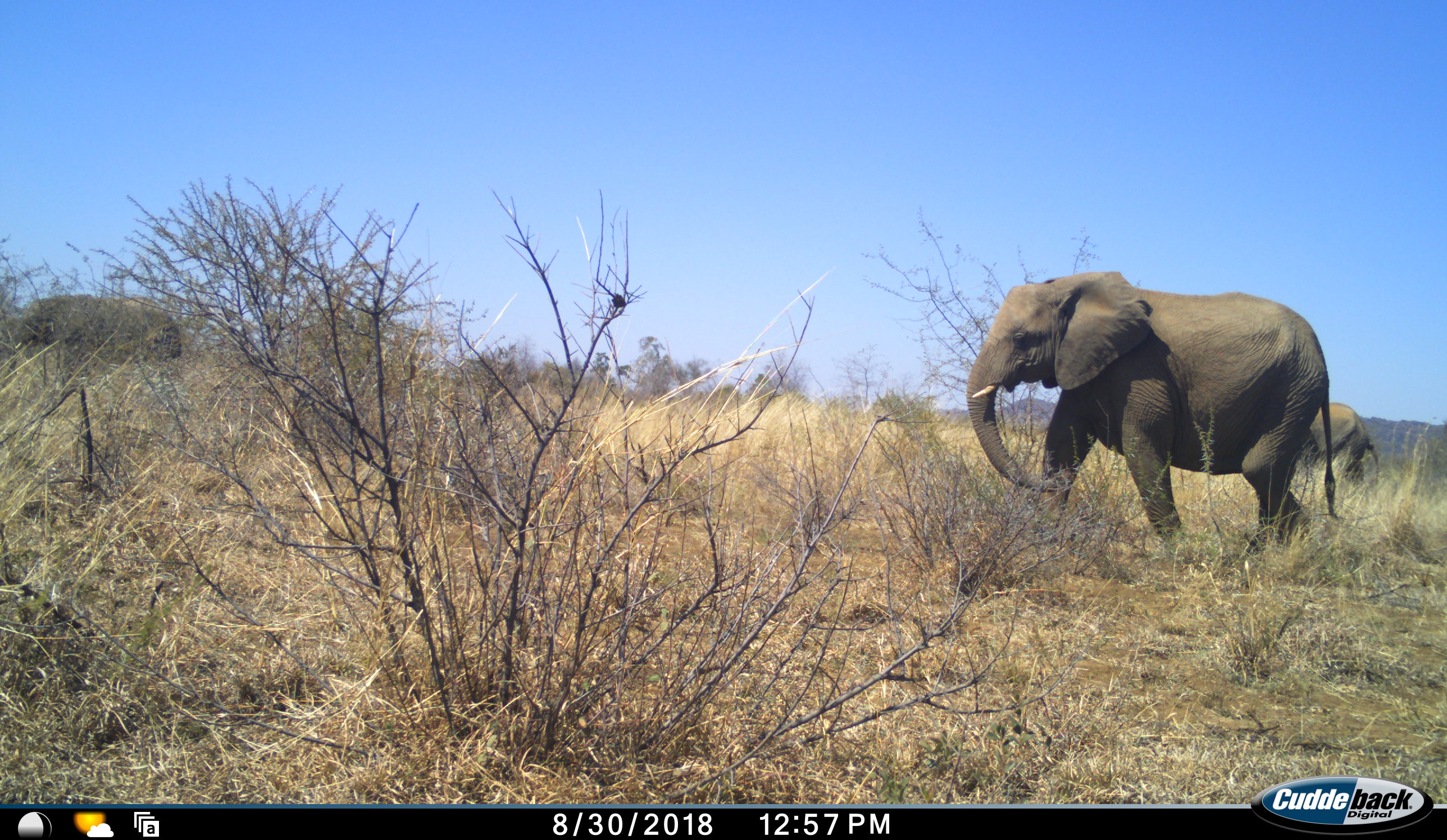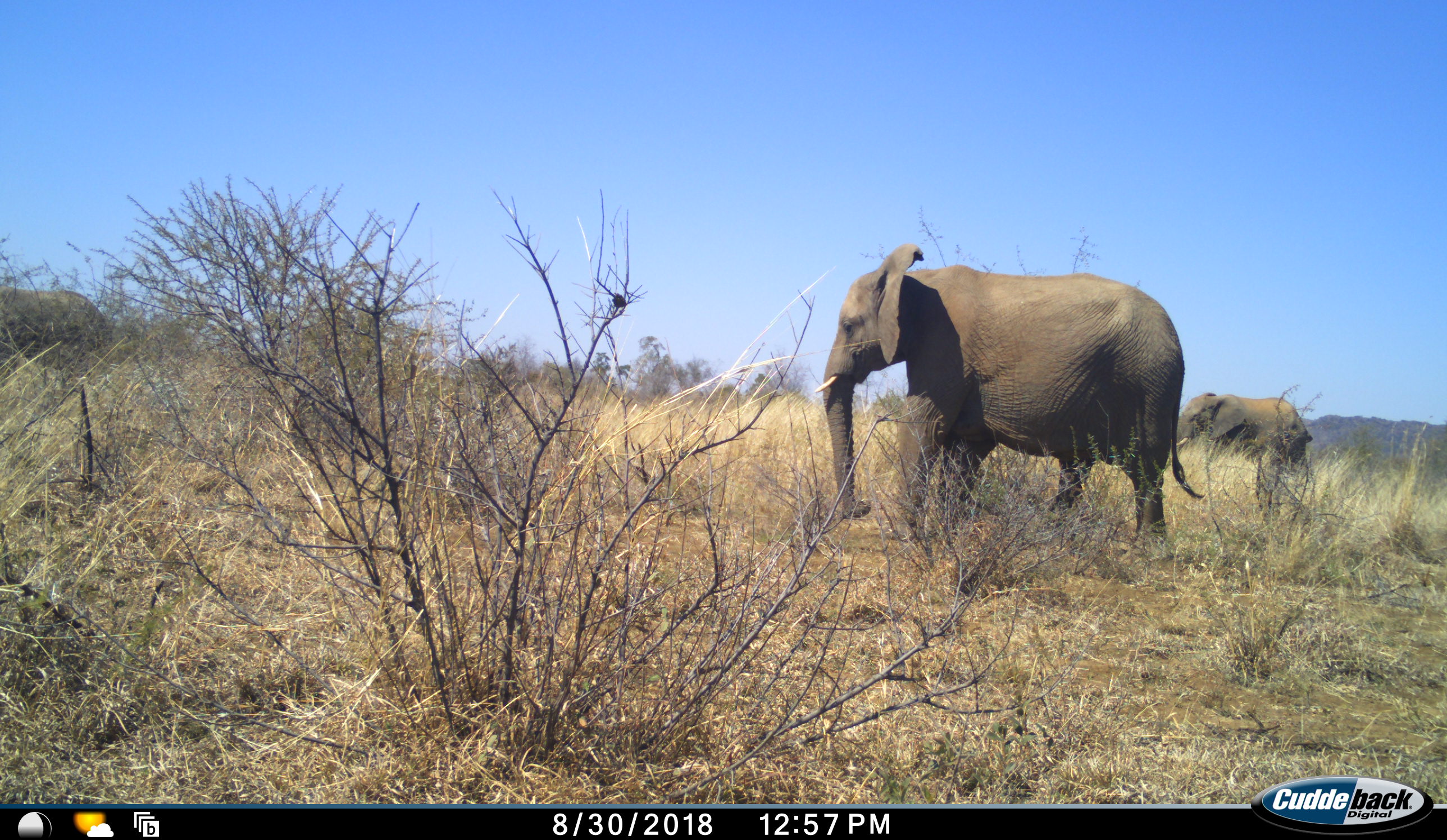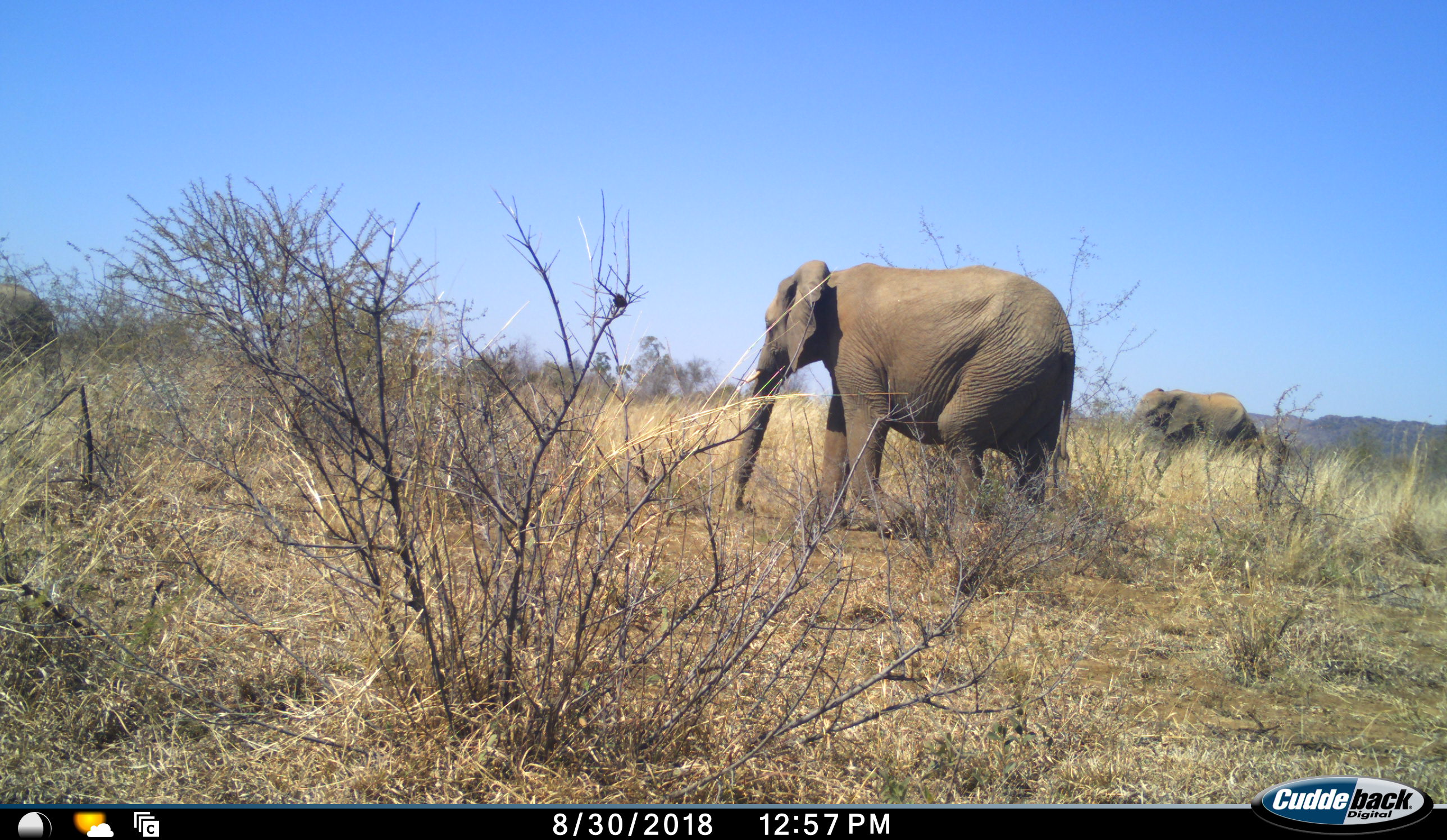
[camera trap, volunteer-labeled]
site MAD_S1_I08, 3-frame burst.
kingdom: Animalia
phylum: Chordata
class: Mammalia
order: Proboscidea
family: Elephantidae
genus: Loxodonta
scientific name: Loxodonta africana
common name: african bush elephant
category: elephant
Elephant (african bush elephant) (Loxodonta africana), count 3. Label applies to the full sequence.